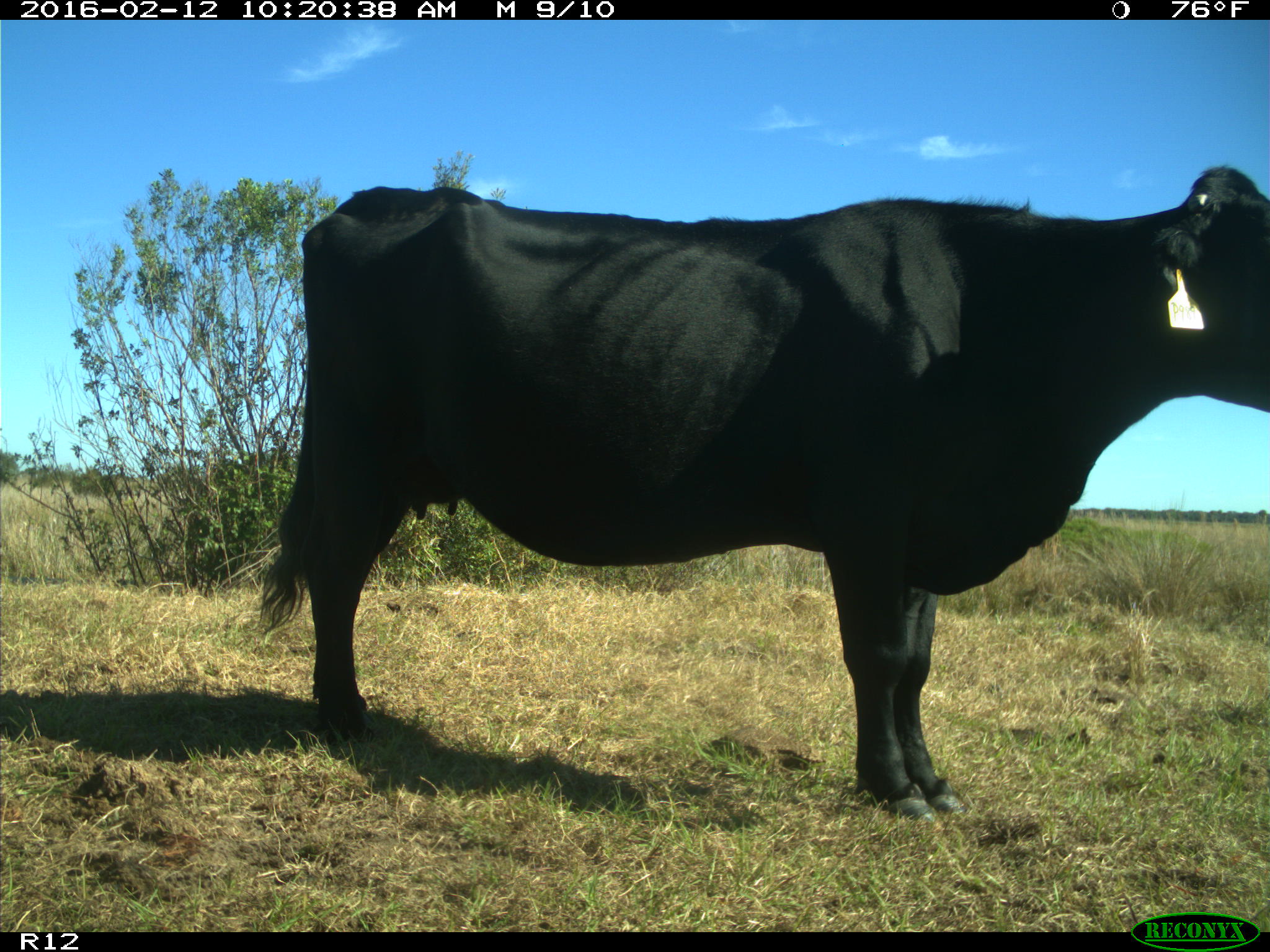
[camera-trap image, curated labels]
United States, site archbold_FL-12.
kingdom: Animalia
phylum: Chordata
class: Mammalia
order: Artiodactyla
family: Bovidae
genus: Bos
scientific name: Bos taurus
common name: domestic cow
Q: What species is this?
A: Bos taurus (domestic cow).